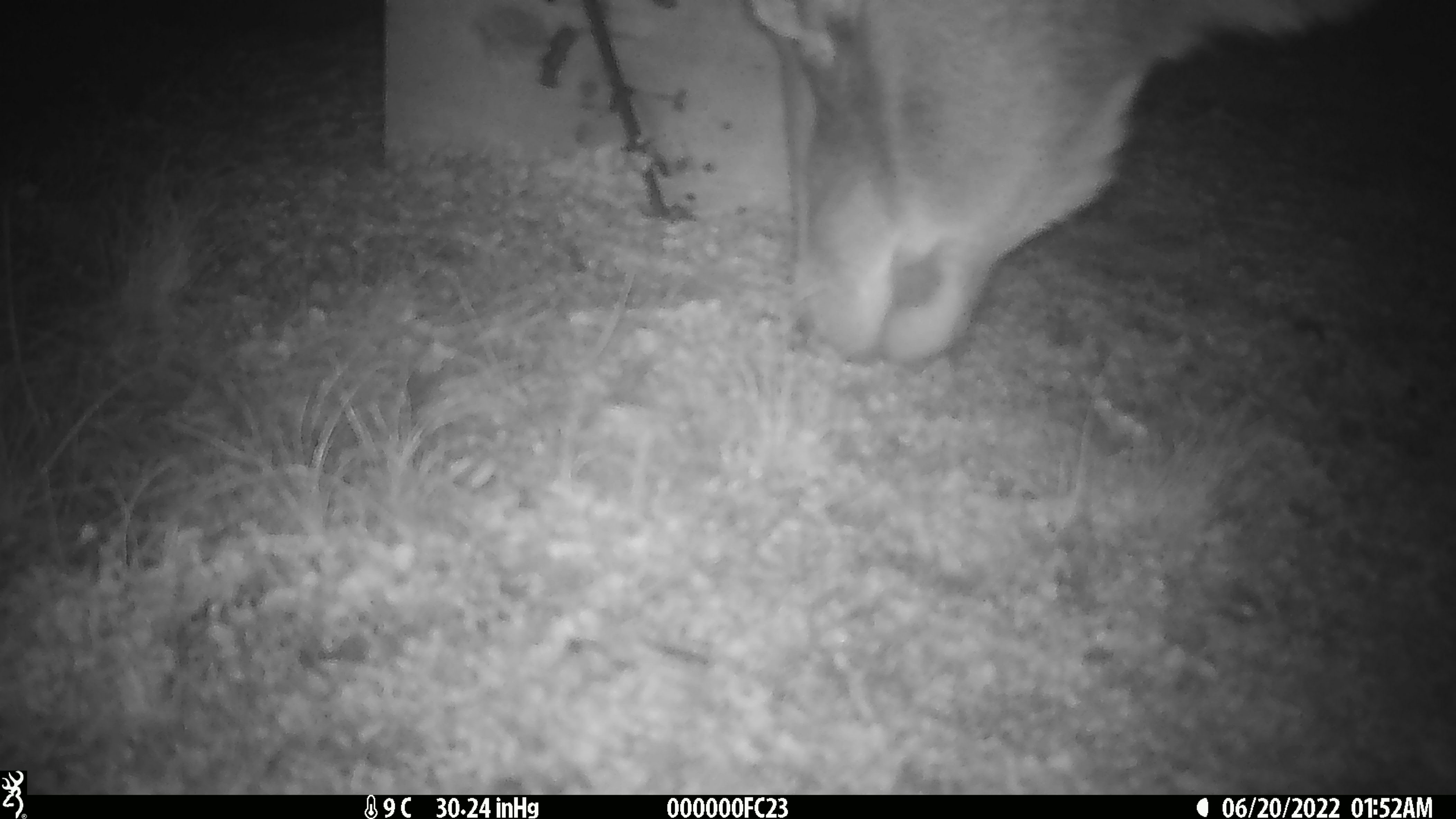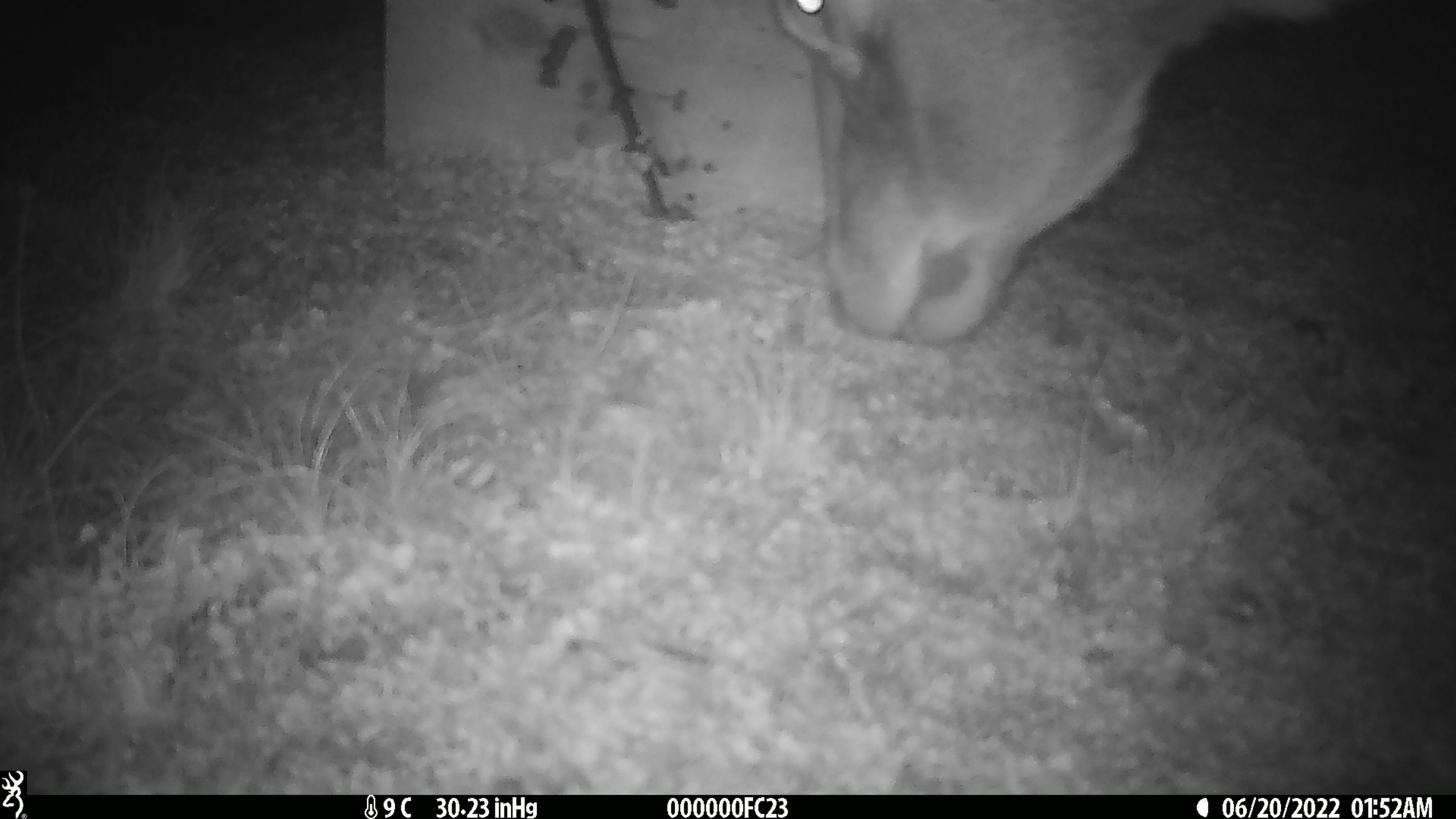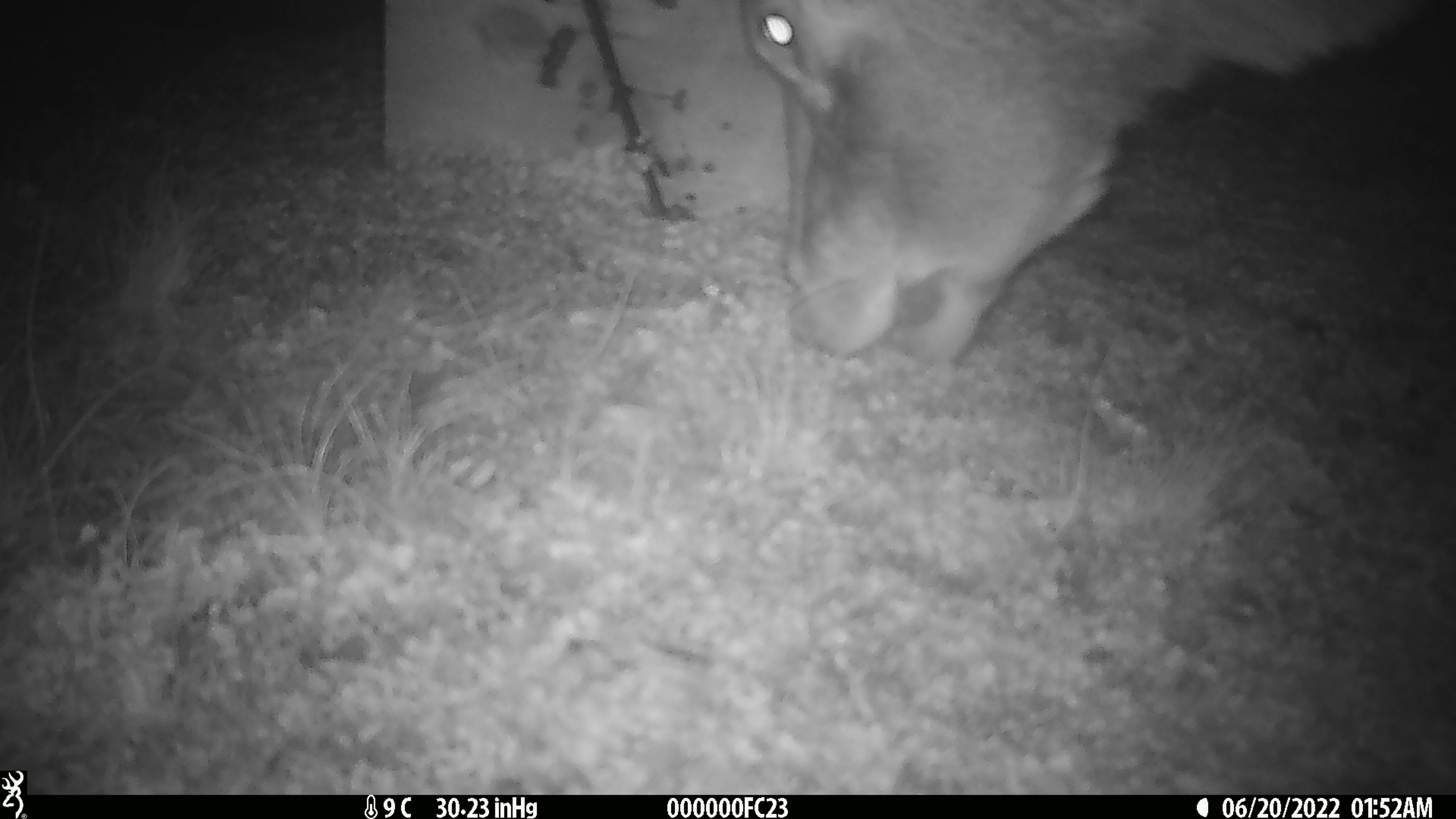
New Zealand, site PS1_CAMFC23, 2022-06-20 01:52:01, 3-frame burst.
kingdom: Animalia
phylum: Chordata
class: Mammalia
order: Artiodactyla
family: Cervidae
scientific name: Cervidae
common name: deer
Deer (Cervidae).